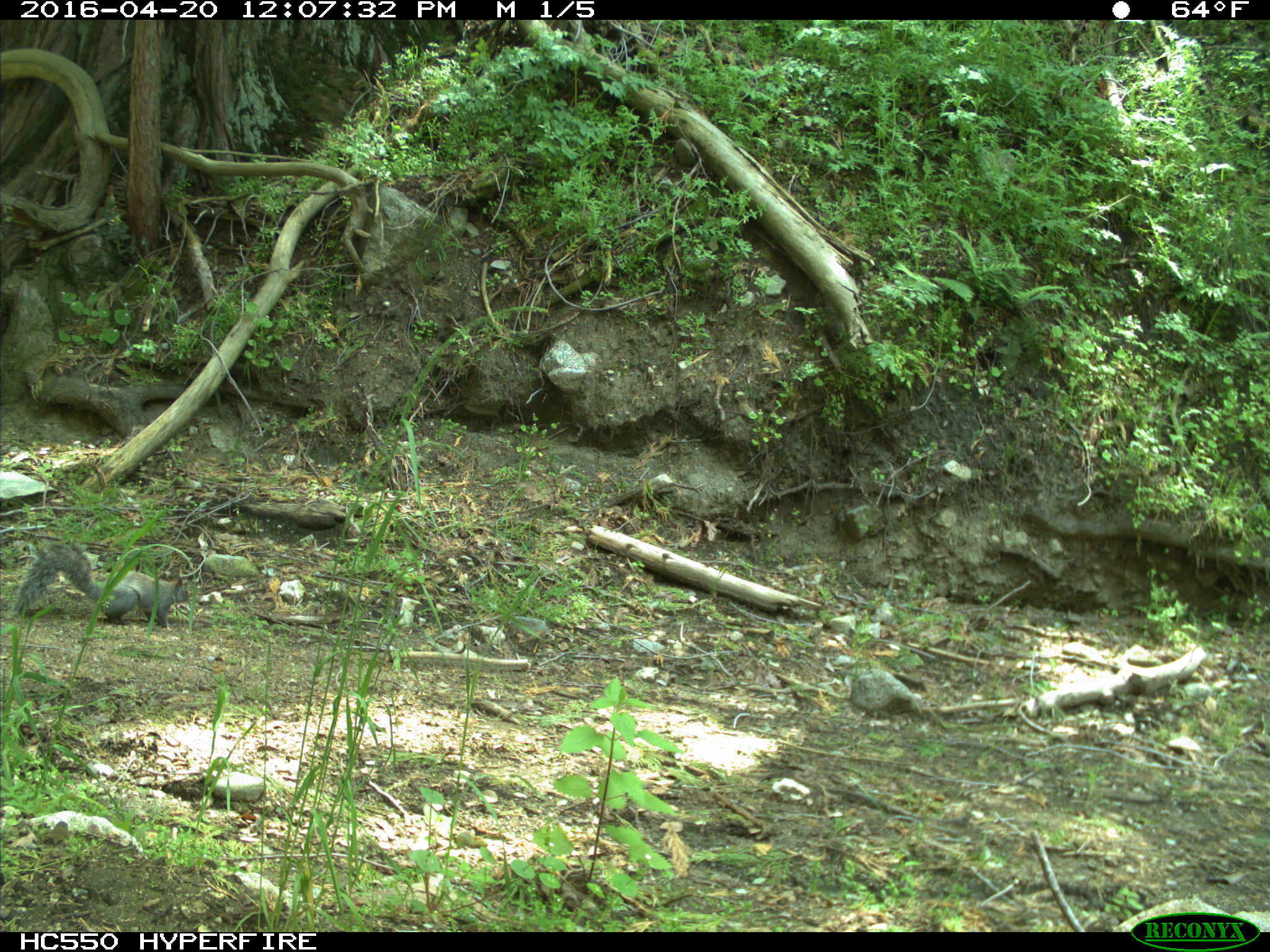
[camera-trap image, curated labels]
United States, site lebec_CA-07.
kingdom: Animalia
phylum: Chordata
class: Mammalia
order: Rodentia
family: Sciuridae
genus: Sciurus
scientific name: Sciurus carolinensis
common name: eastern gray squirrel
Sciurus carolinensis (eastern gray squirrel).